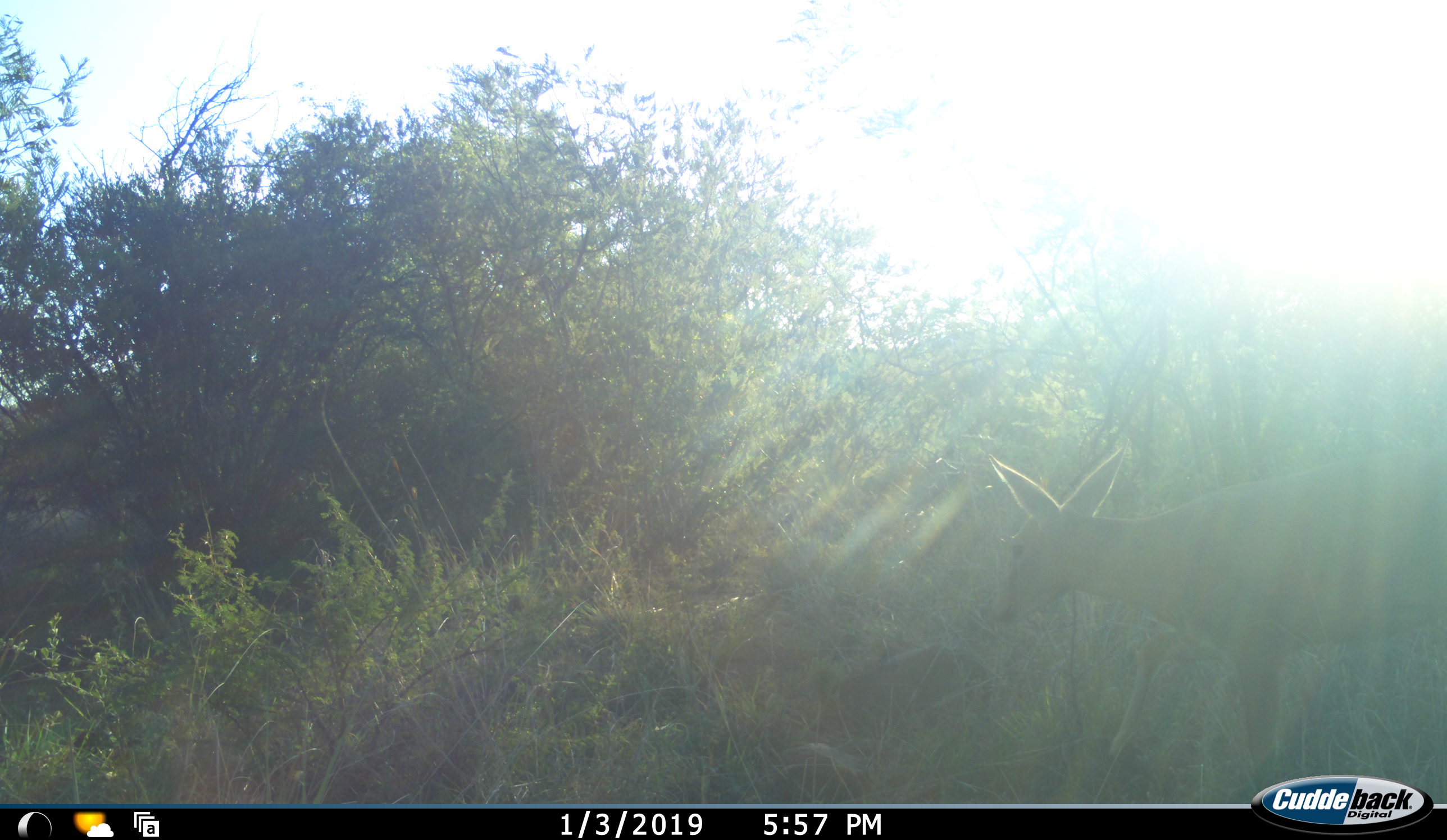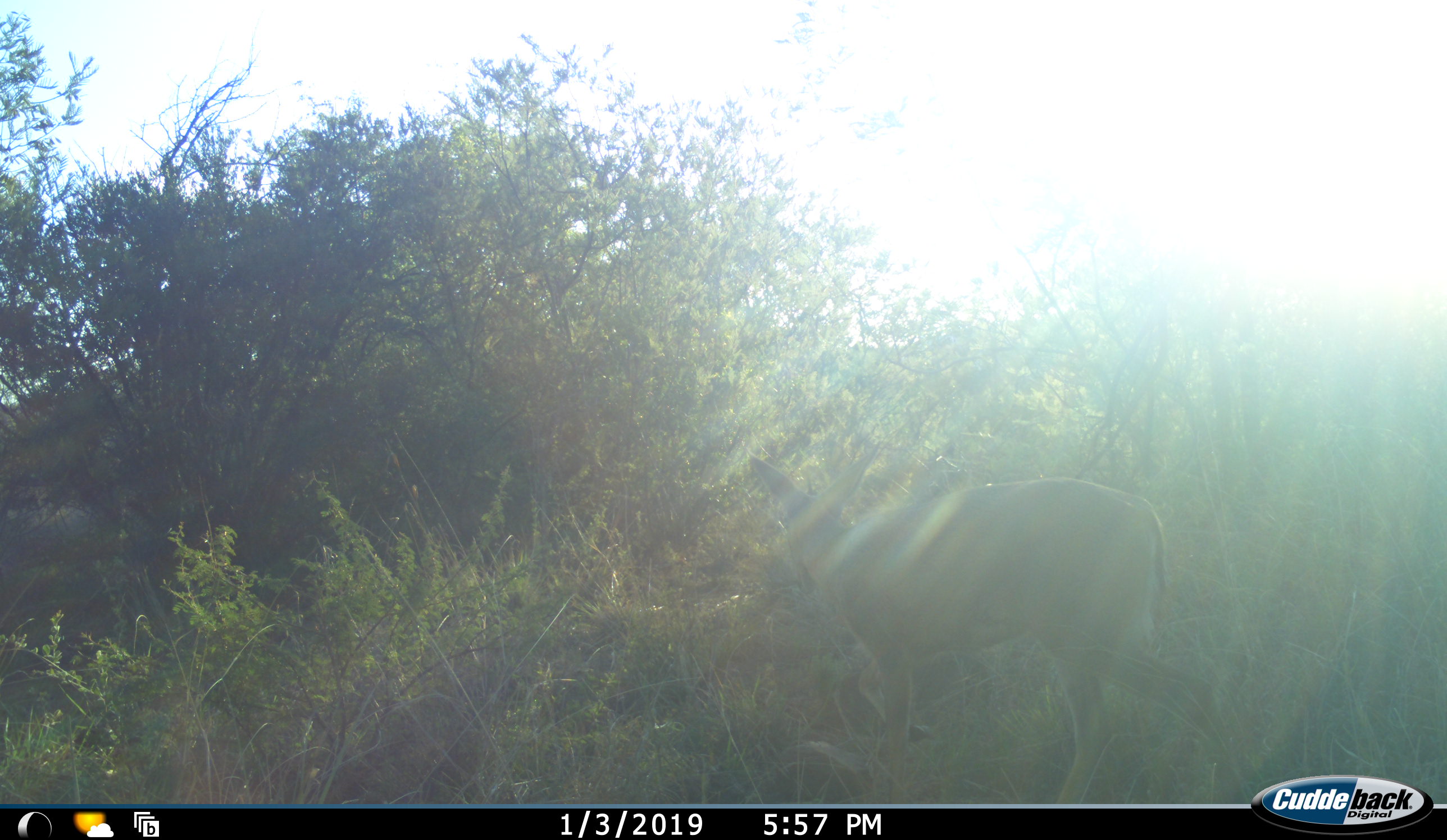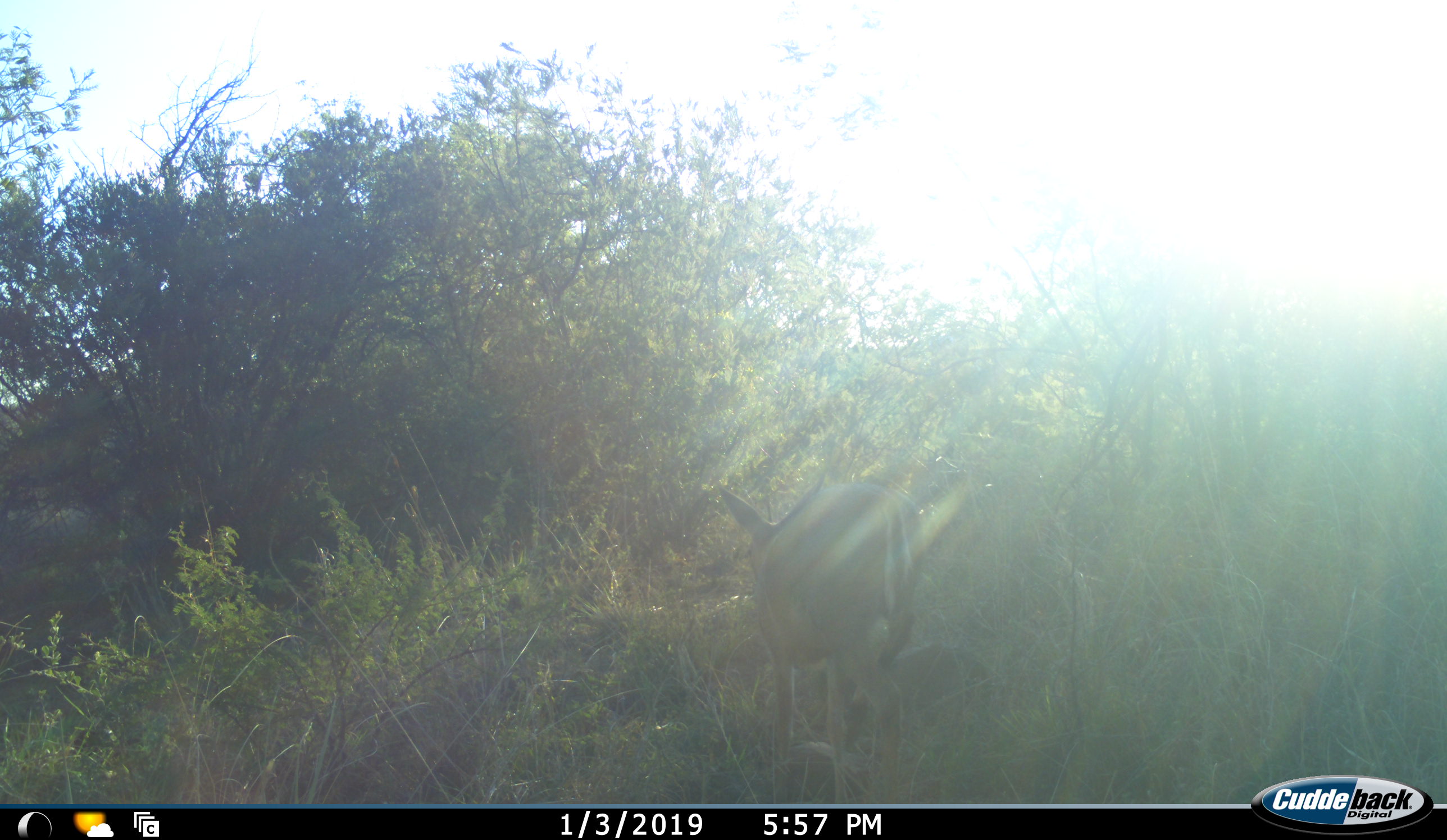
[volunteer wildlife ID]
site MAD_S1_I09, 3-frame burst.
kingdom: Animalia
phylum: Chordata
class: Mammalia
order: Artiodactyla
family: Bovidae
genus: Redunca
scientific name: Redunca fulvorufula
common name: mountain reedbuck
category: reedbuckmountain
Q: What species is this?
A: Reedbuckmountain (mountain reedbuck) (Redunca fulvorufula).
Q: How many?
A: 2.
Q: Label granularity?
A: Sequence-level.